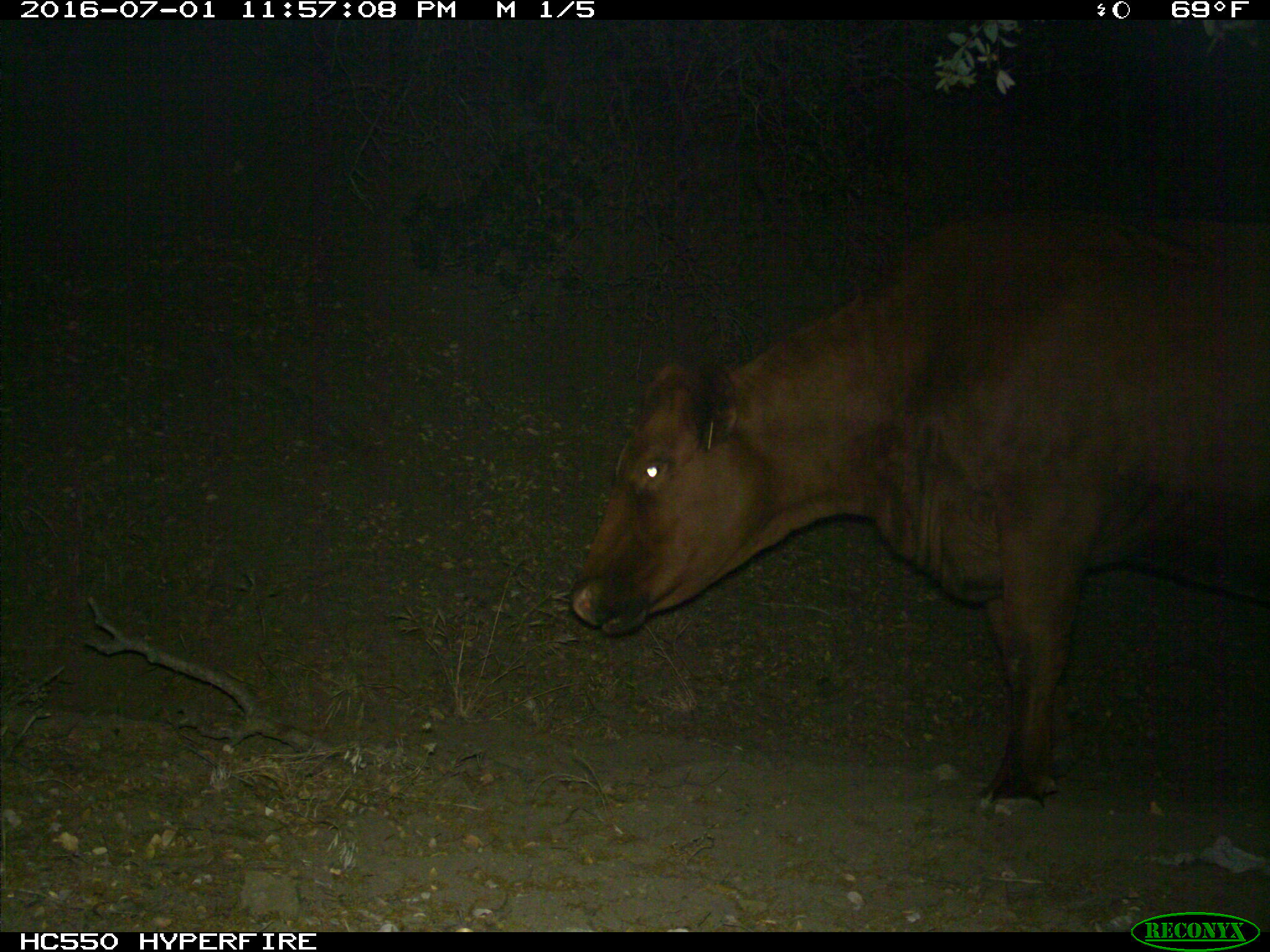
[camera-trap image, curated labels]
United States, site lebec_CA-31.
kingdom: Animalia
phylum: Chordata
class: Mammalia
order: Artiodactyla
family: Bovidae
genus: Bos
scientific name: Bos taurus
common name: domestic cow